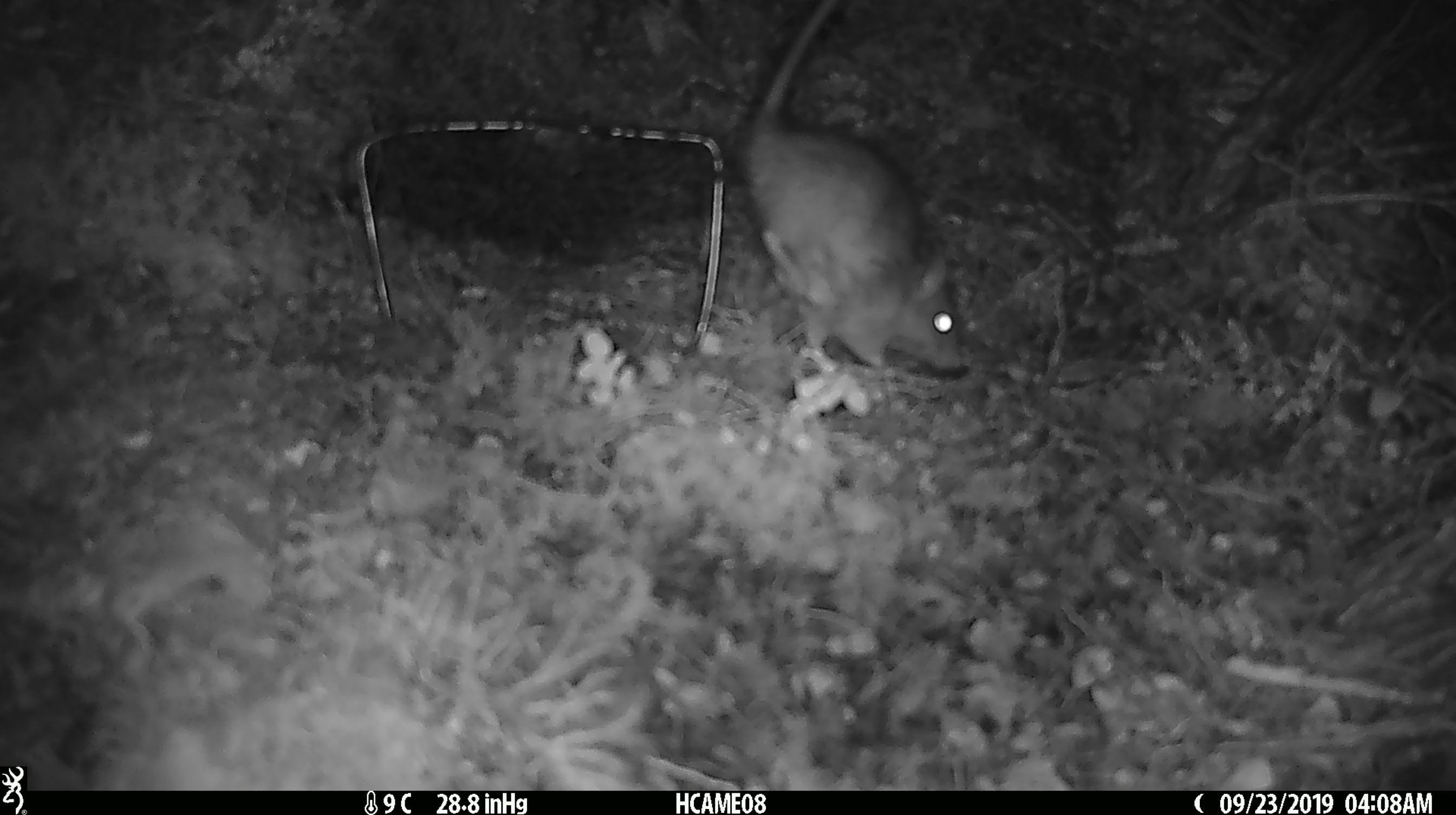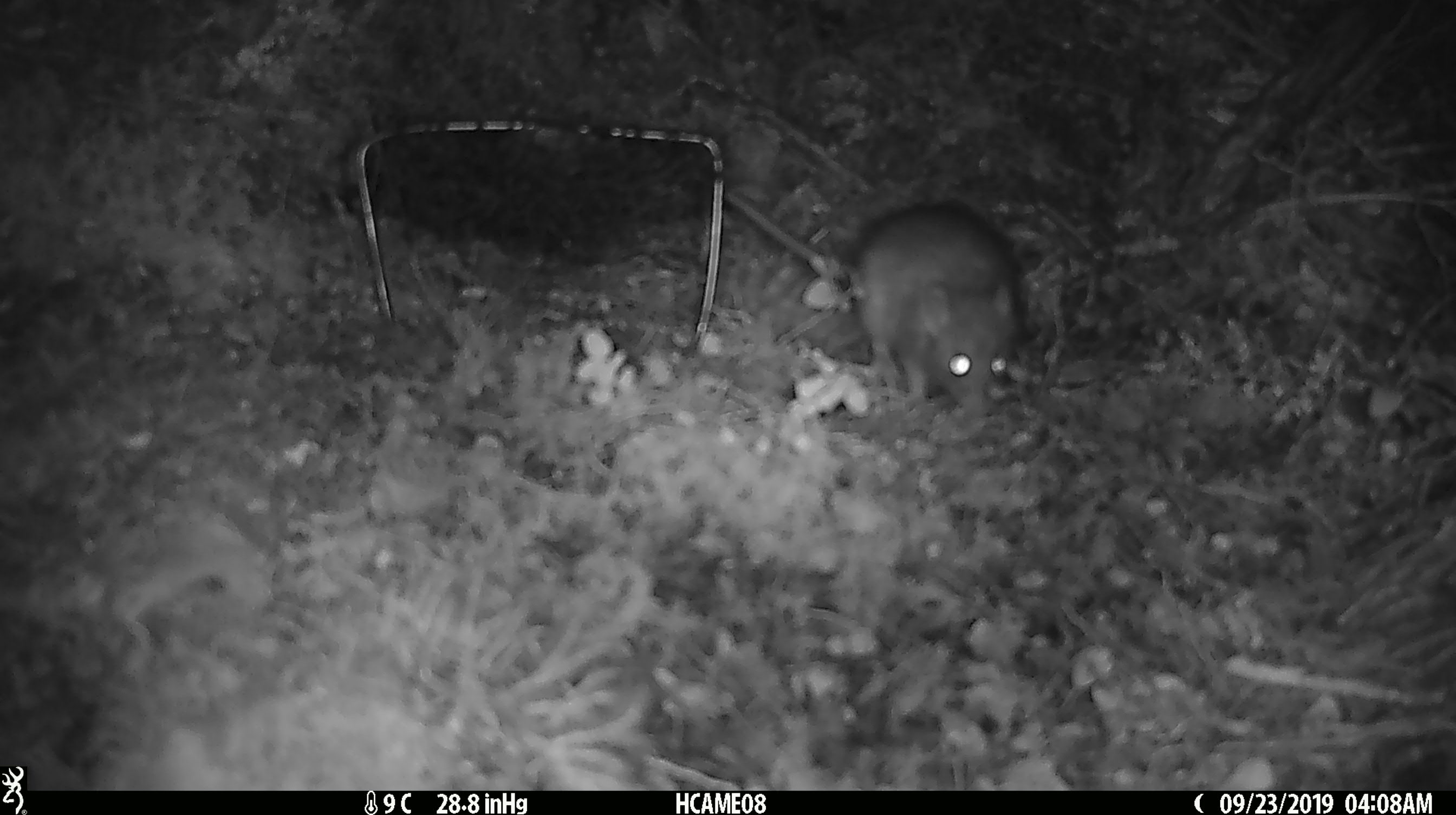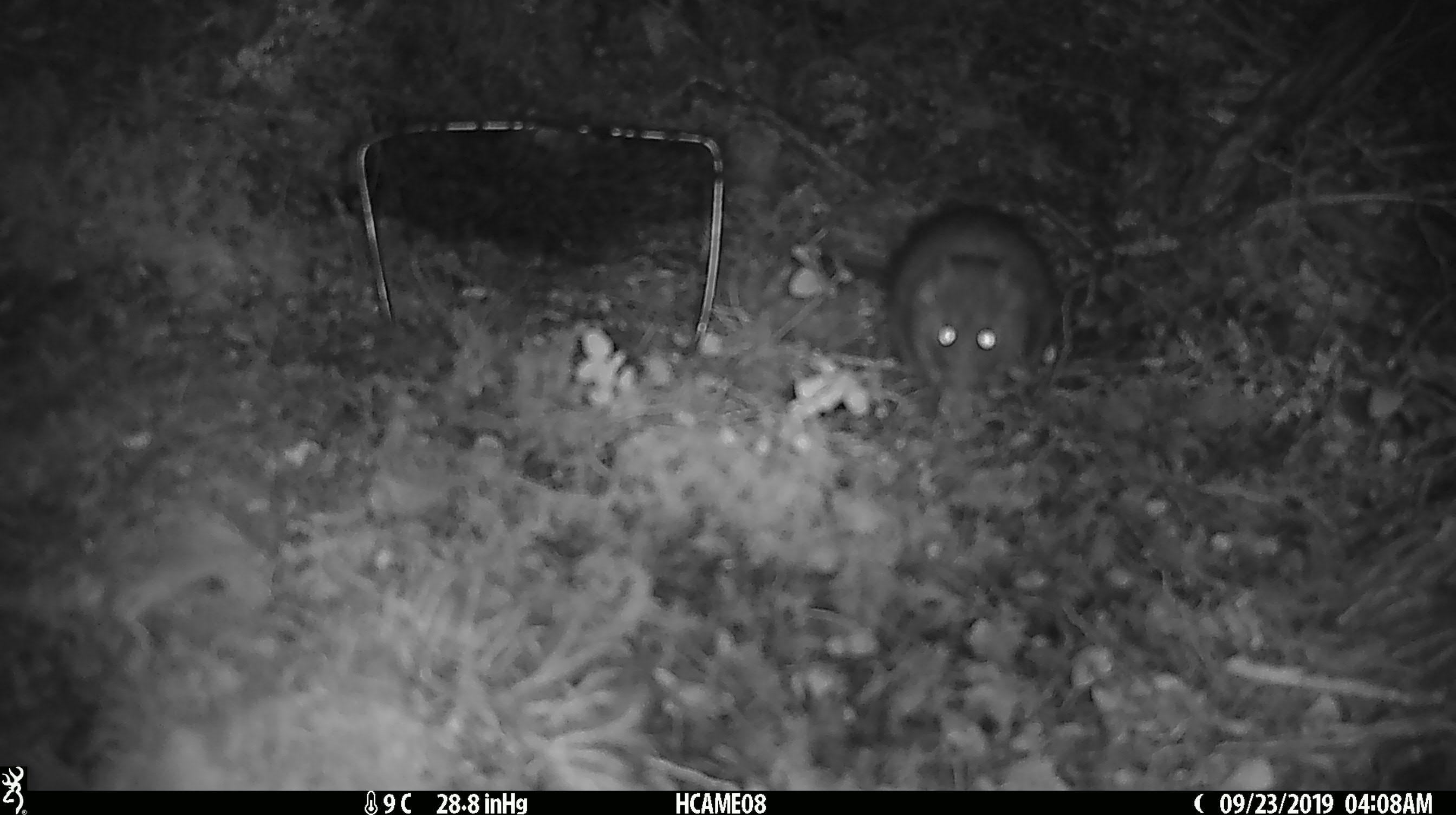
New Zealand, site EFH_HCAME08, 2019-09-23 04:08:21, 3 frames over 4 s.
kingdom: Animalia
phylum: Chordata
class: Mammalia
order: Rodentia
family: Muridae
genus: Rattus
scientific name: Rattus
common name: rat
Rat (Rattus).